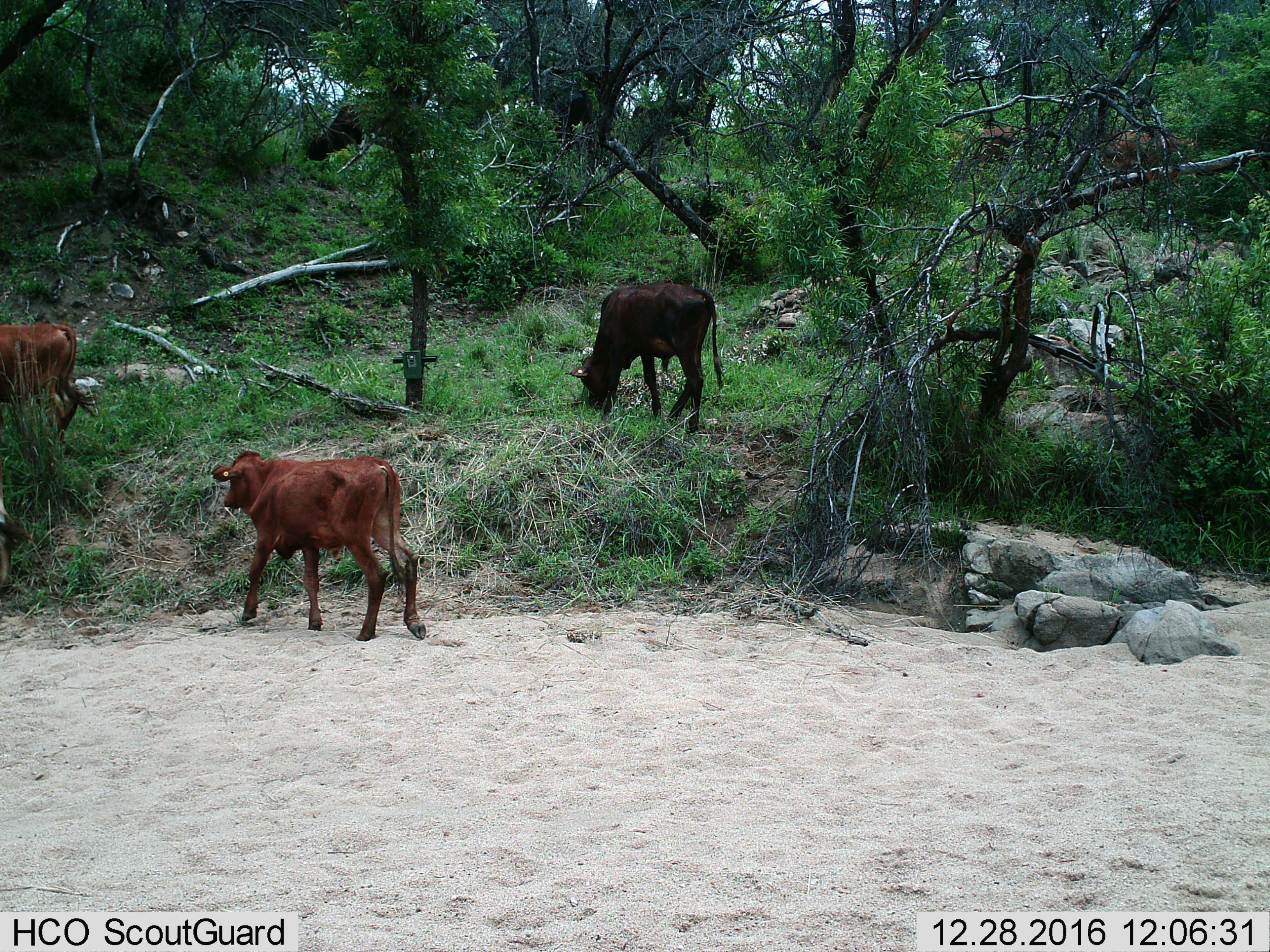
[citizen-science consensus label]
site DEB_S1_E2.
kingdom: Animalia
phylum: Chordata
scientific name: Vertebrata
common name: domestic animal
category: domesticanimal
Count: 3.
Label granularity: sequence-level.